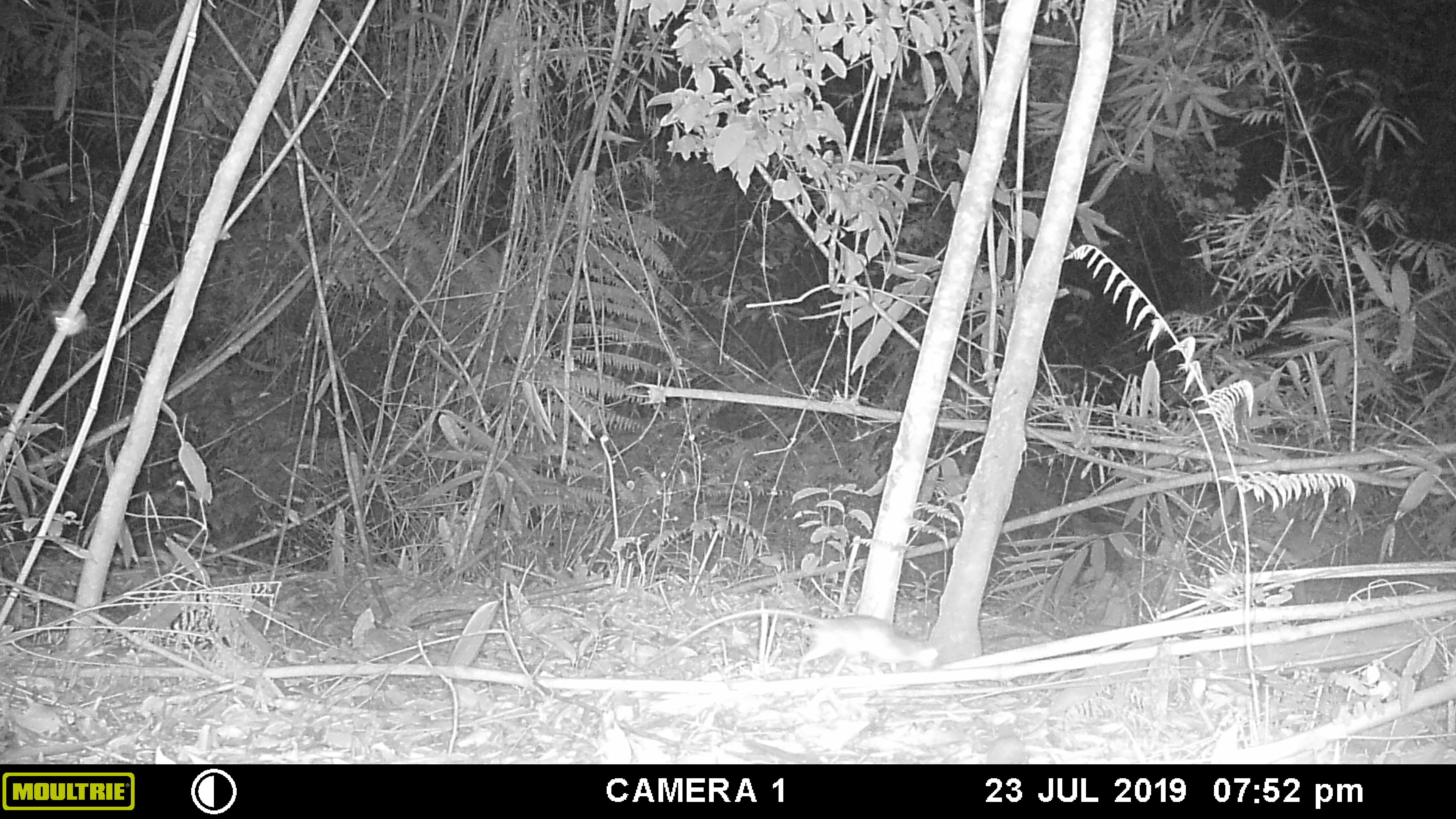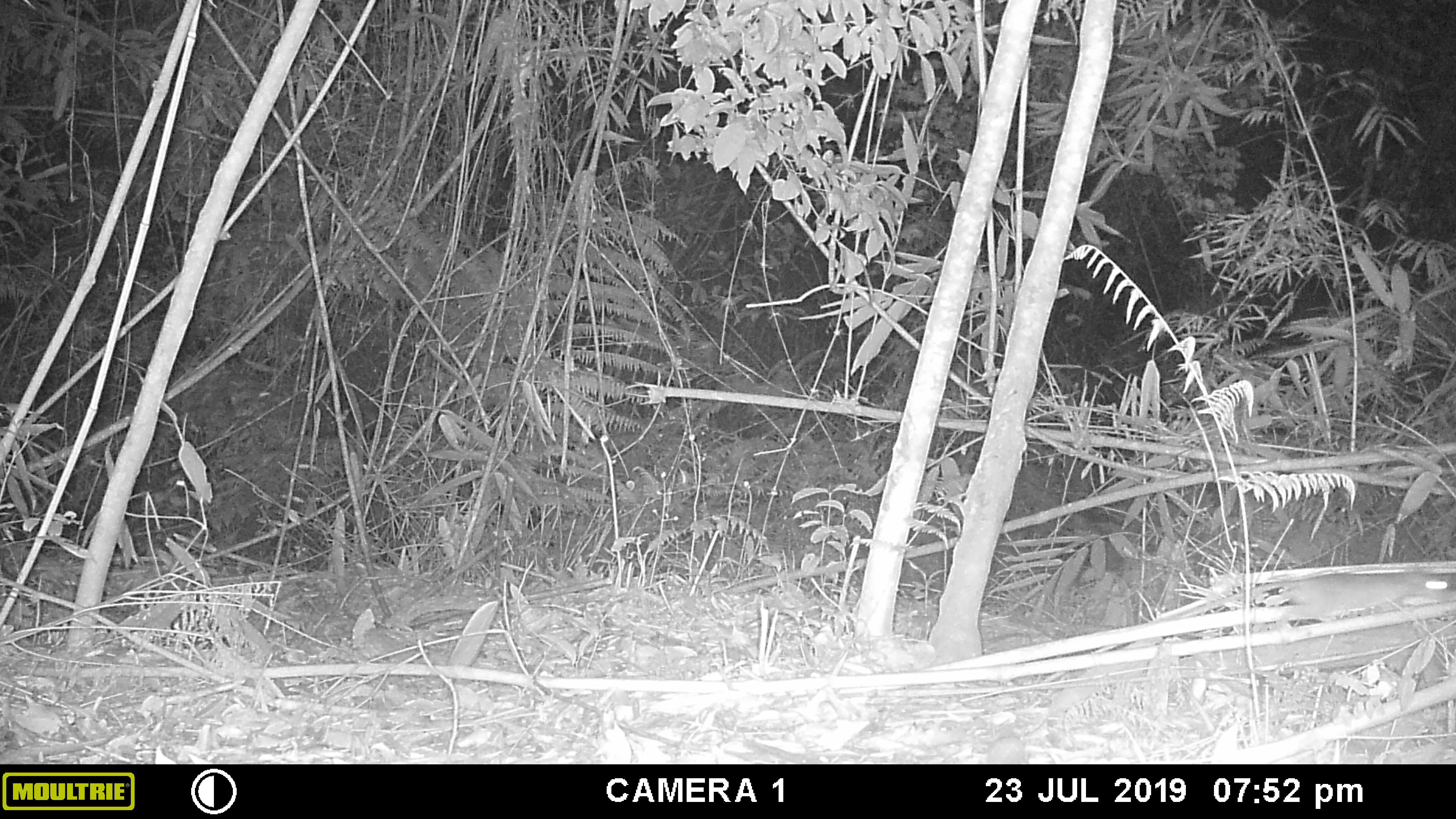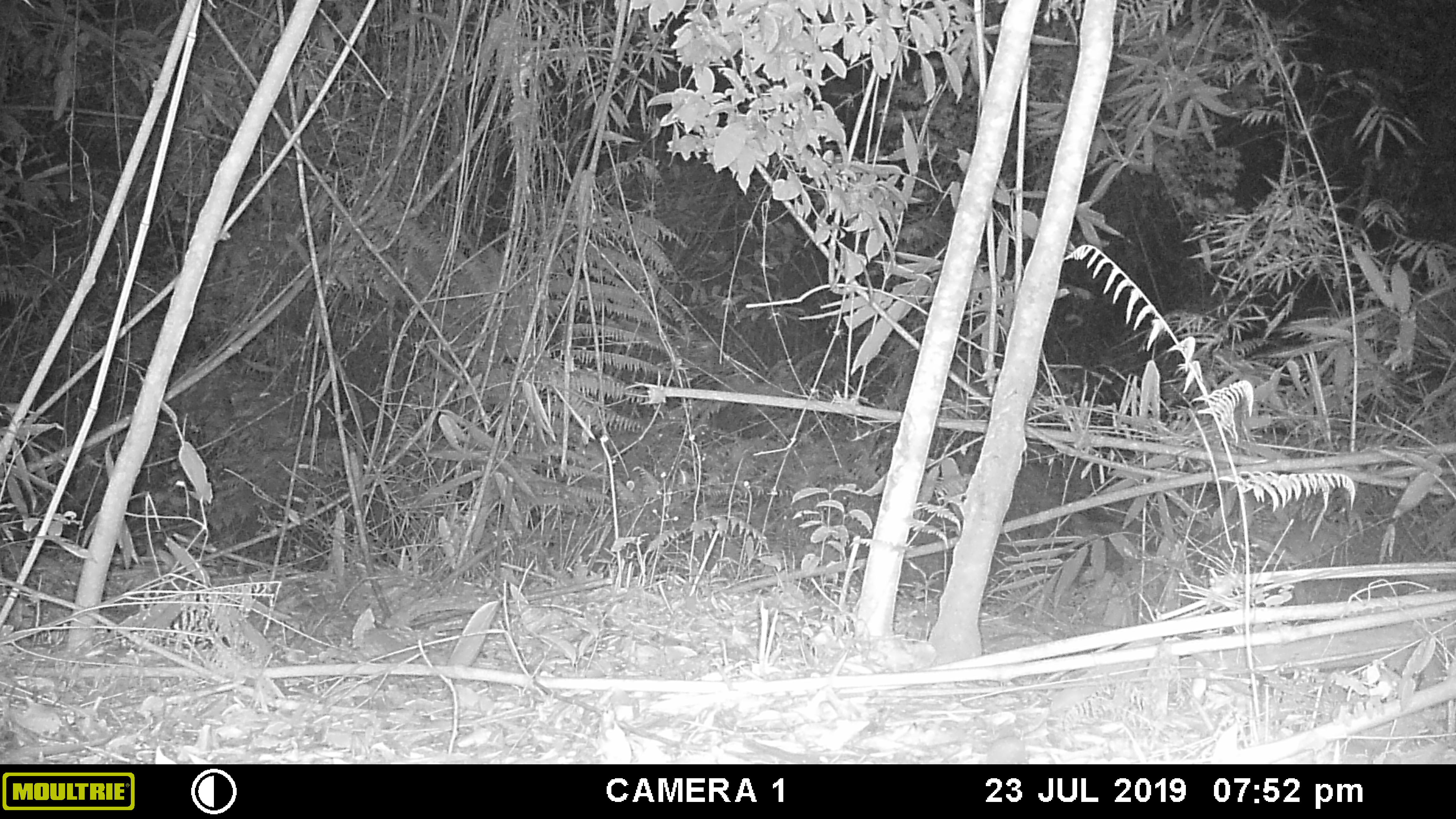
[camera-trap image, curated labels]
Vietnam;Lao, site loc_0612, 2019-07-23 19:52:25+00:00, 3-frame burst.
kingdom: Animalia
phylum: Chordata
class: Mammalia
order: Rodentia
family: Muridae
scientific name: Muridae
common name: old-world mice and rats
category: unidentified murid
Unidentified murid (old-world mice and rats) (Muridae). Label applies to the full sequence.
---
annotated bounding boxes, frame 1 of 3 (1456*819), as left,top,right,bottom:
unidentified murid: 639,607,940,680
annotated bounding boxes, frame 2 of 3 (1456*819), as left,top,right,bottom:
unidentified murid: 1088,571,1455,633